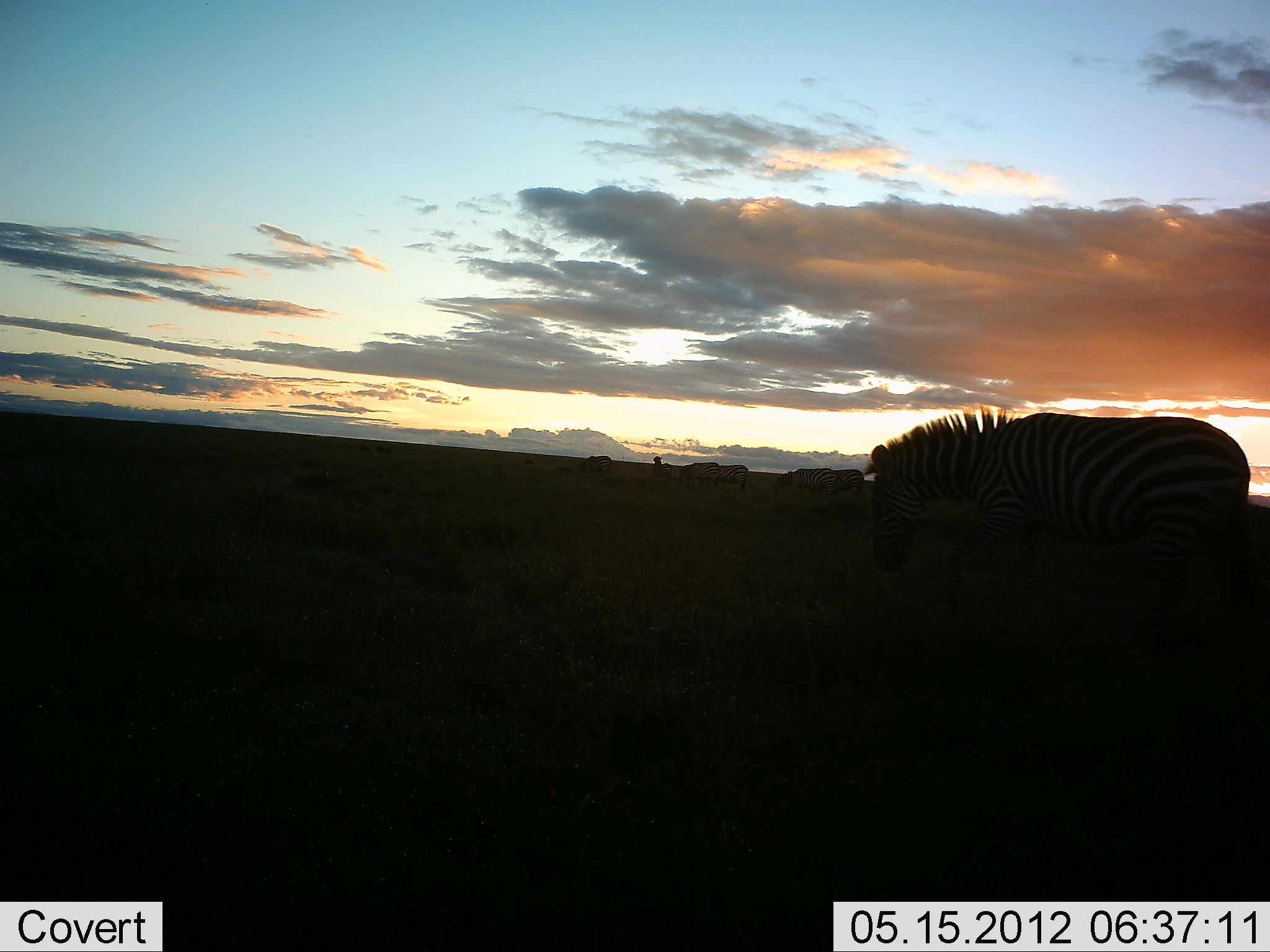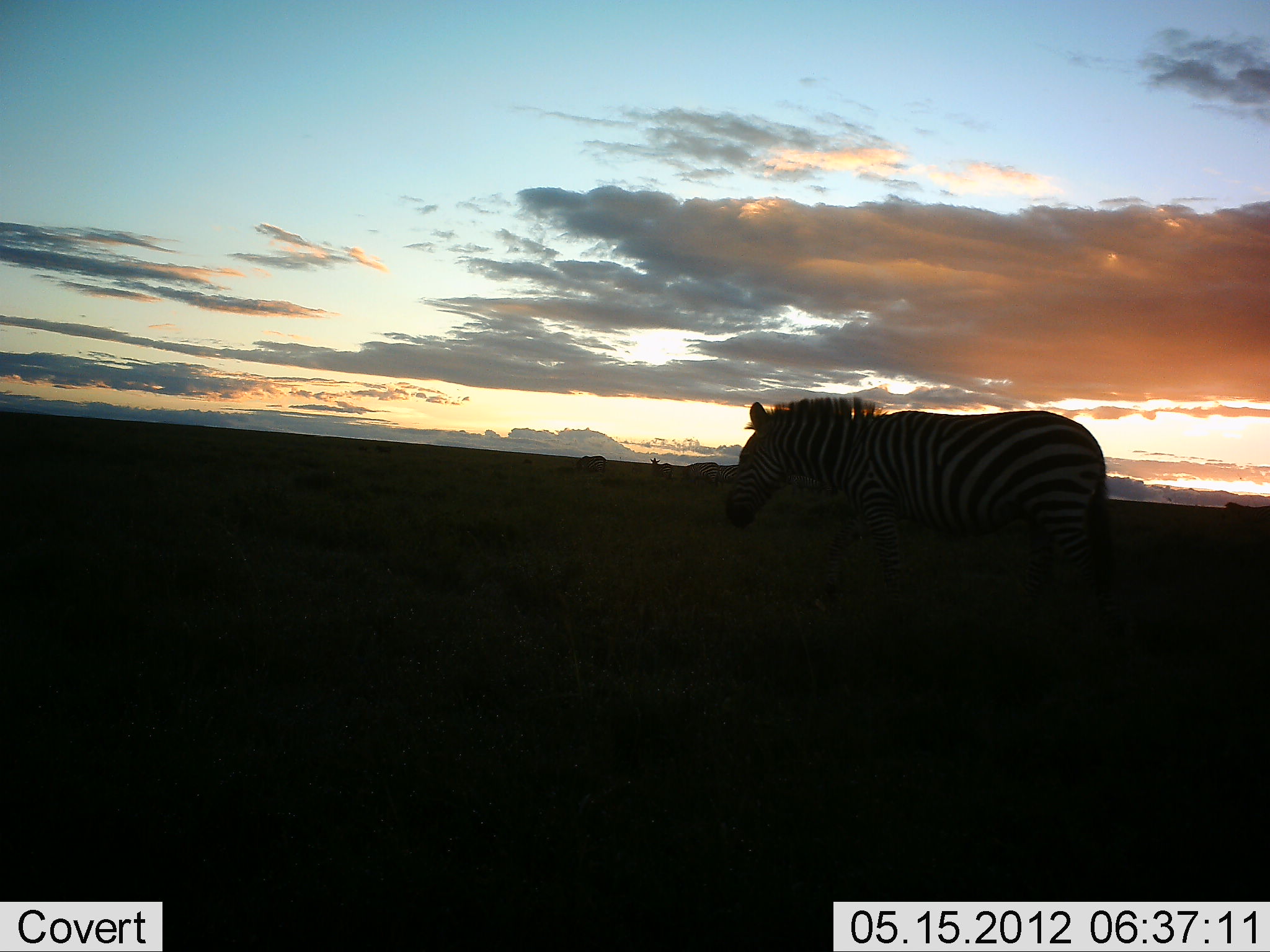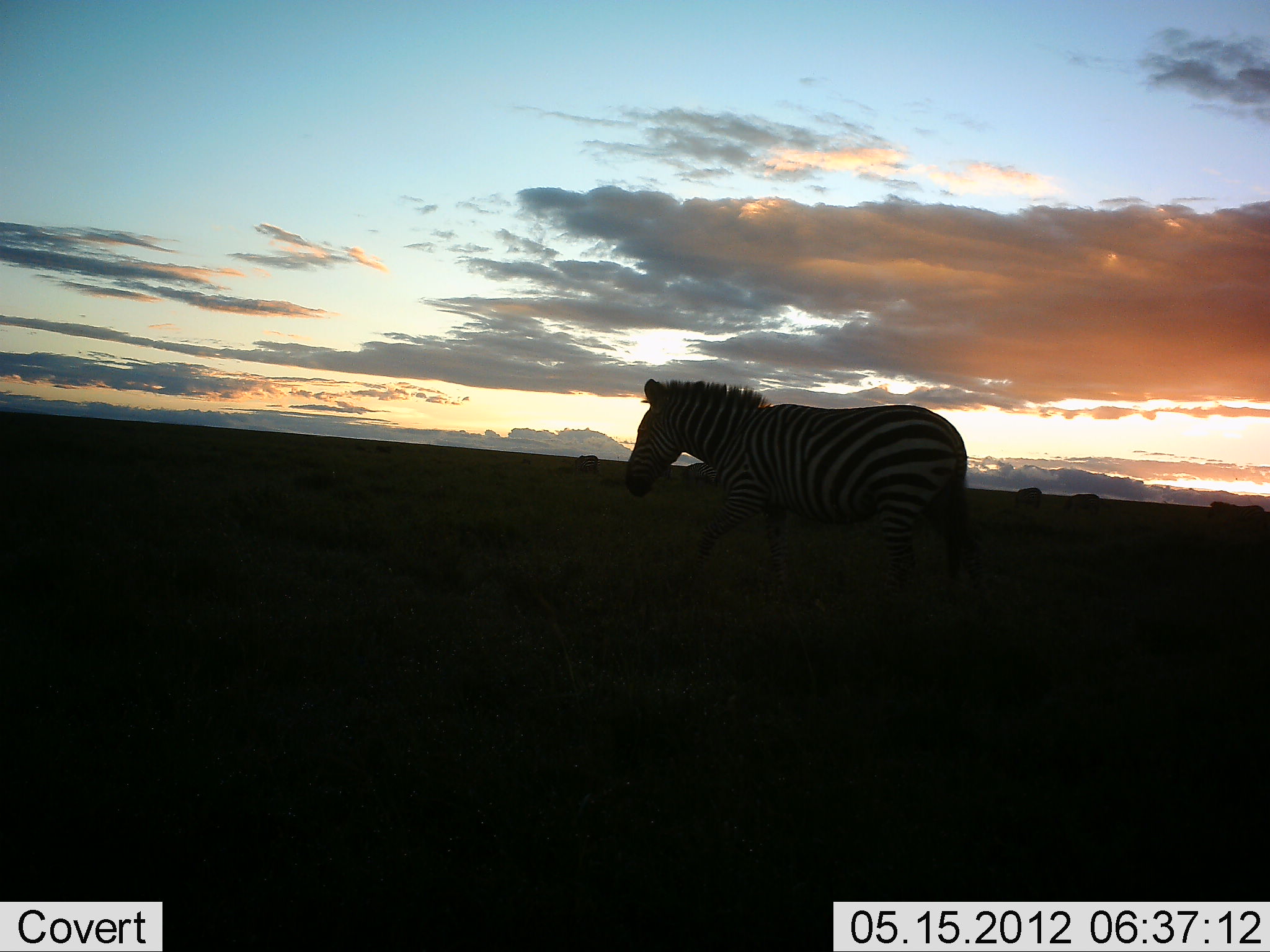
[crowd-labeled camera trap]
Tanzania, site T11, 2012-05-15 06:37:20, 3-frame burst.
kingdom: Animalia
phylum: Chordata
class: Mammalia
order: Perissodactyla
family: Equidae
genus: Equus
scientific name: Equus quagga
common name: plains zebra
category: zebra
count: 1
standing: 10%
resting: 0%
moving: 90%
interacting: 0%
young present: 0%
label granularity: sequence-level